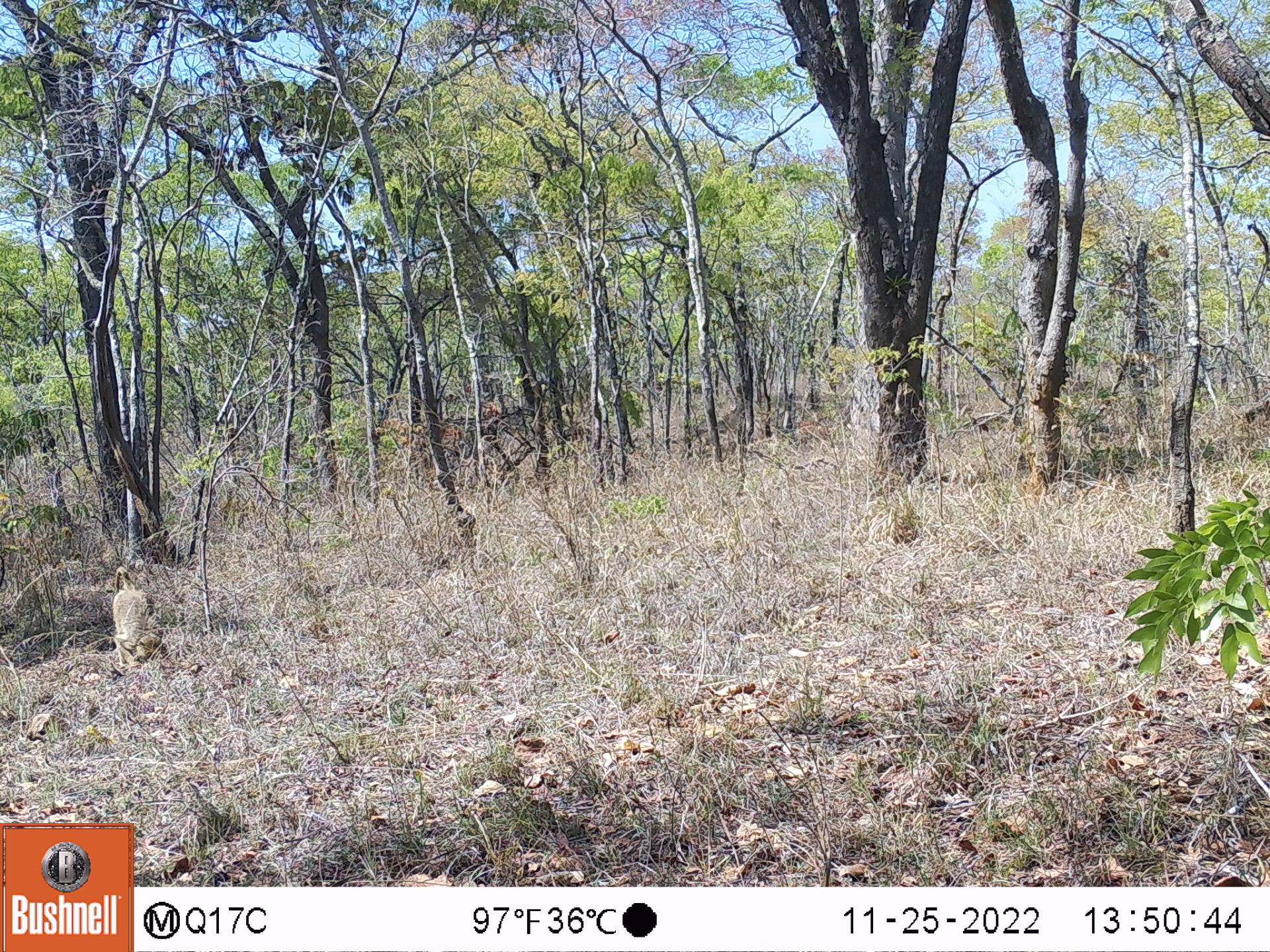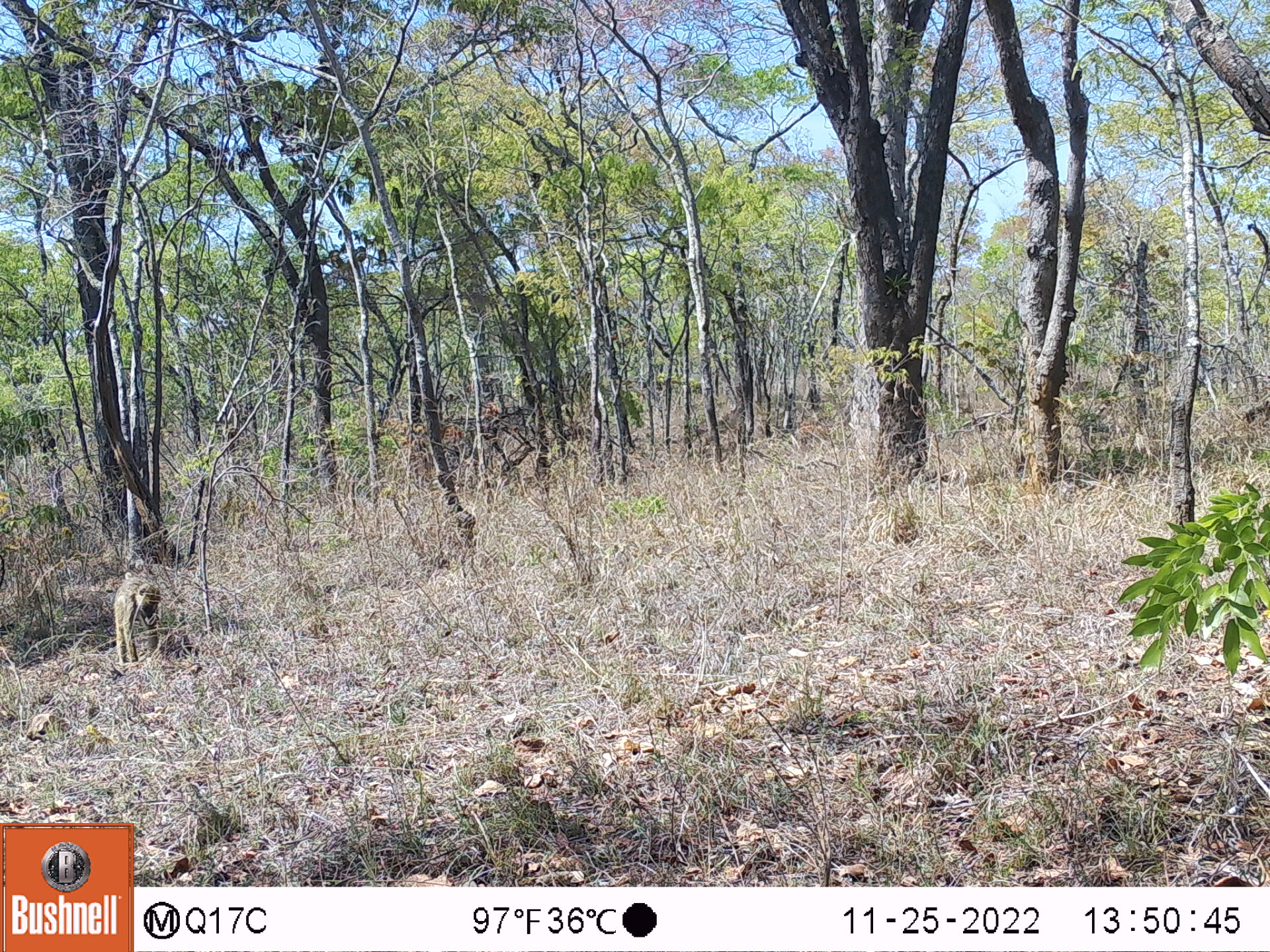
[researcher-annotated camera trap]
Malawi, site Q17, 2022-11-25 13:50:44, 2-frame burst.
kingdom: Animalia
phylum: Chordata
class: Mammalia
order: Artiodactyla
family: Suidae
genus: Phacochoerus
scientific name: Phacochoerus africanus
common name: common warthog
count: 1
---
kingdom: Animalia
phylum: Chordata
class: Mammalia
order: Primates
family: Cercopithecidae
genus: Papio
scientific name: Papio cynocephalus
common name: yellow baboon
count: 1